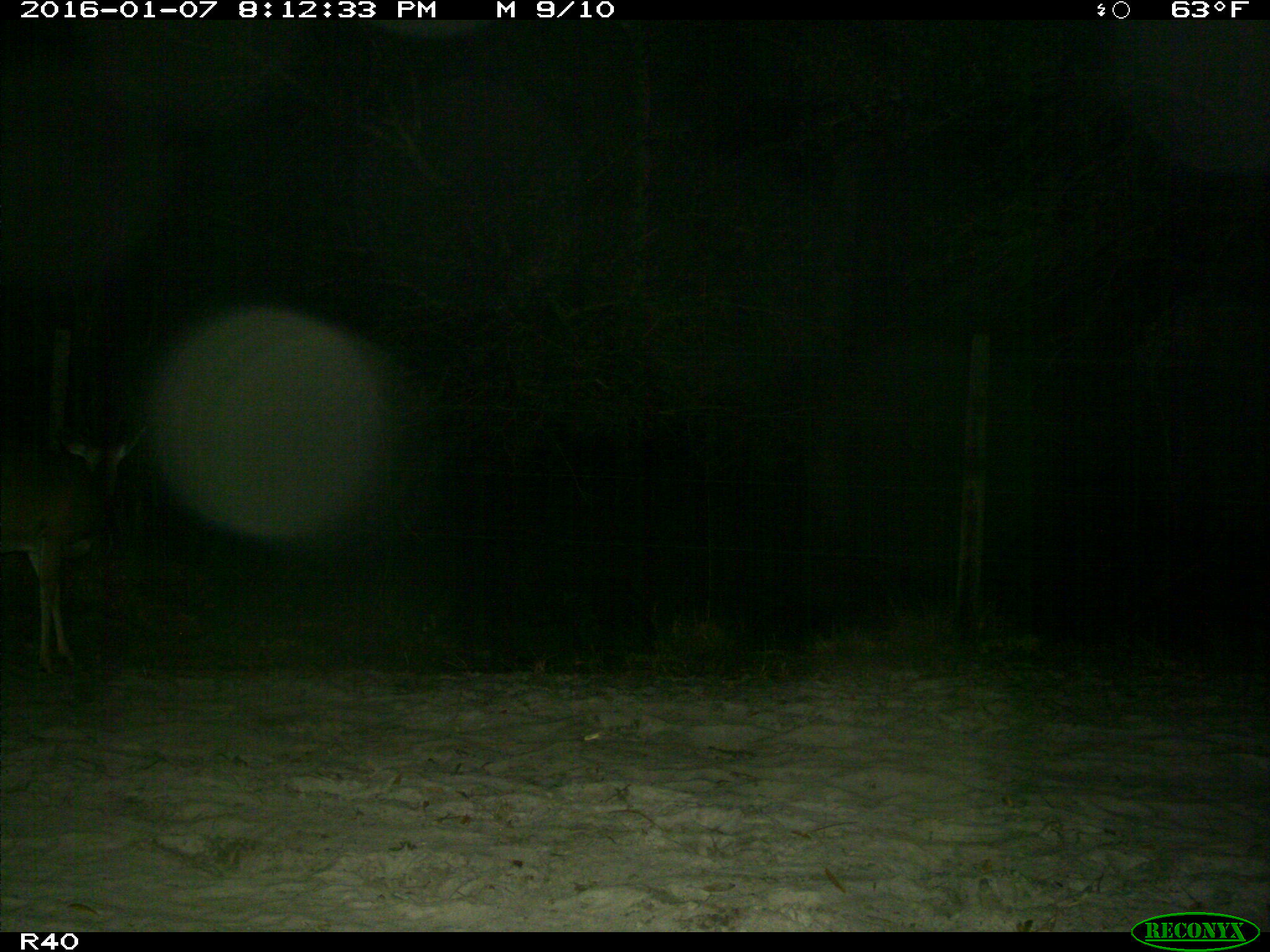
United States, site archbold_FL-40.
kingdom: Animalia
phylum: Chordata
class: Mammalia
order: Artiodactyla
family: Cervidae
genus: Odocoileus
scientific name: Odocoileus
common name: deer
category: unidentified deer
Unidentified deer (deer) (Odocoileus).